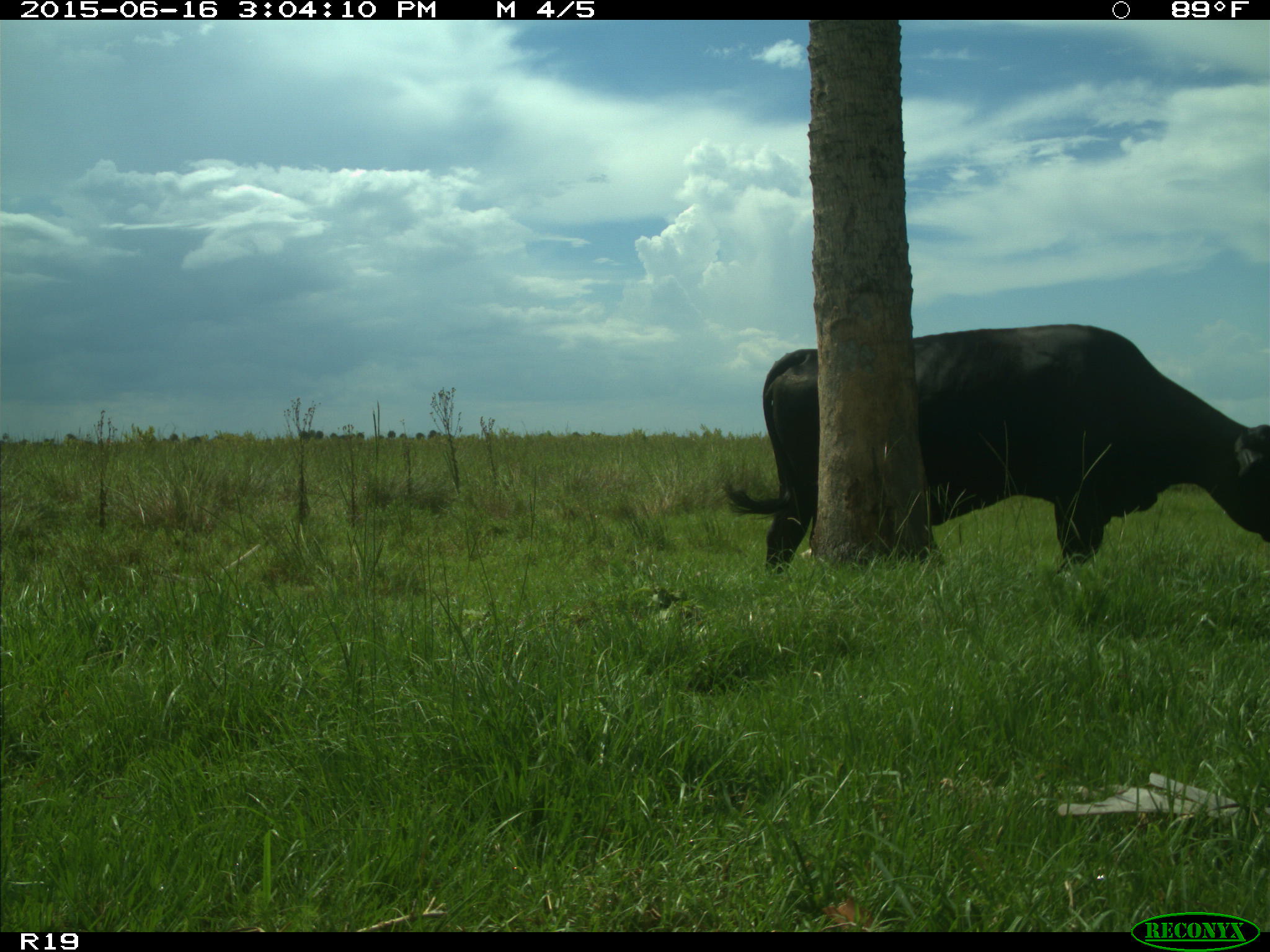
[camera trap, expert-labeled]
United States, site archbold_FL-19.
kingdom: Animalia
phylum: Chordata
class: Mammalia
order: Artiodactyla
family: Bovidae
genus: Bos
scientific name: Bos taurus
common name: domestic cow